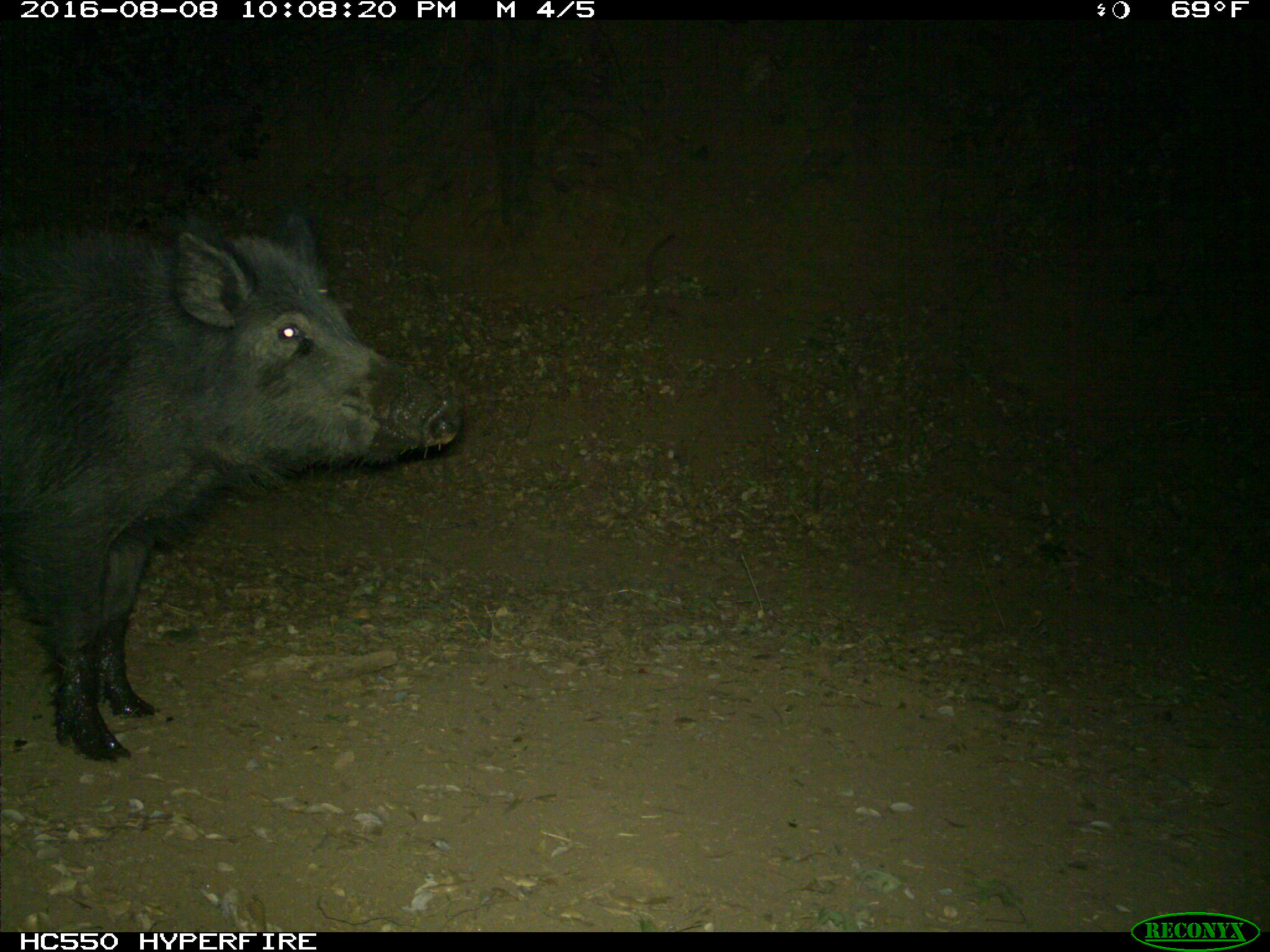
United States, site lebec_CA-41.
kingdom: Animalia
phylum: Chordata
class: Mammalia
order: Artiodactyla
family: Suidae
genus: Sus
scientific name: Sus scrofa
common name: wild boar